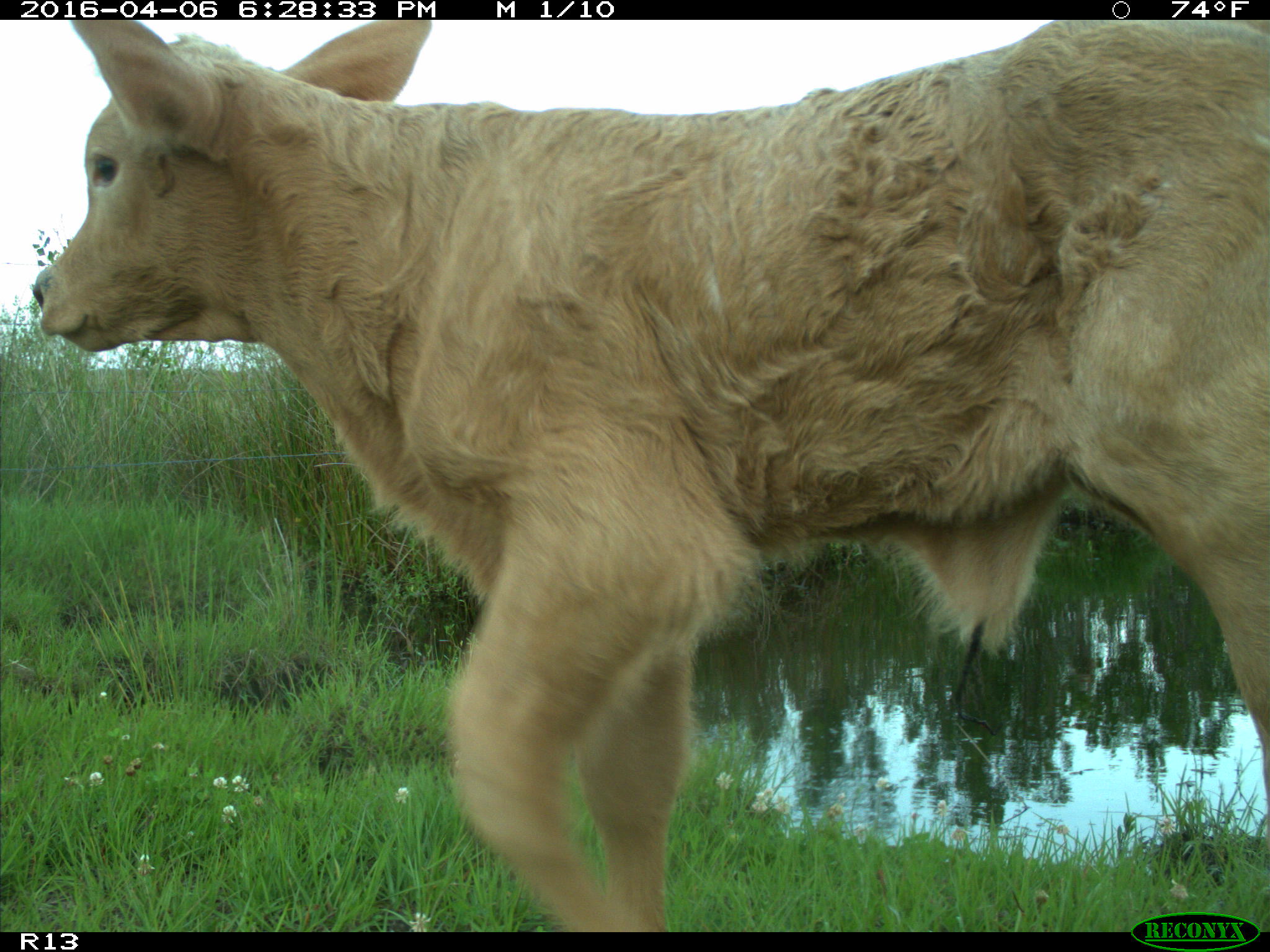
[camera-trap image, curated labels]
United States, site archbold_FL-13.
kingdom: Animalia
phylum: Chordata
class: Mammalia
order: Artiodactyla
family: Bovidae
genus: Bos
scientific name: Bos taurus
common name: domestic cow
Bos taurus (domestic cow).